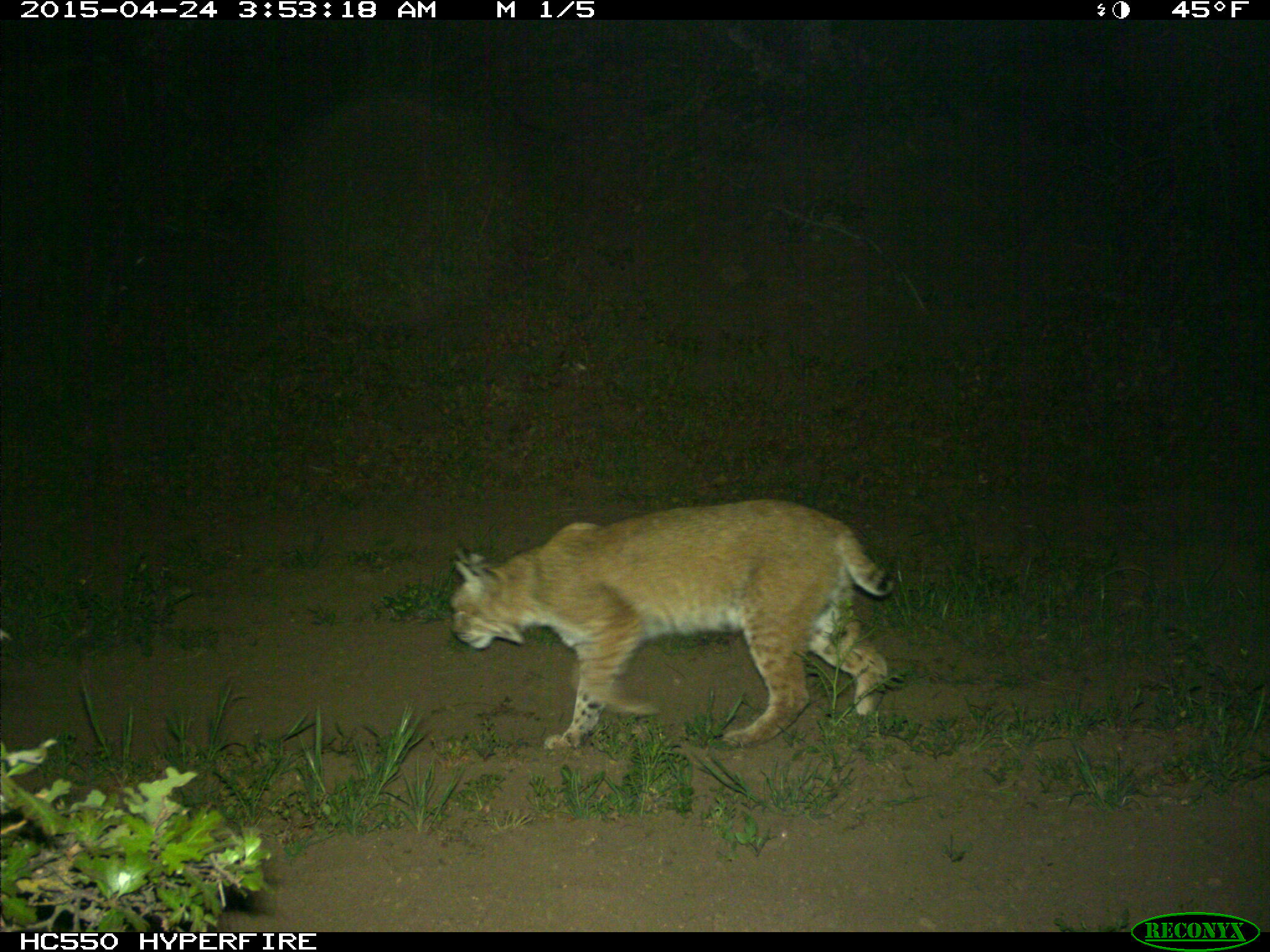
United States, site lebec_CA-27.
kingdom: Animalia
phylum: Chordata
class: Mammalia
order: Carnivora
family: Felidae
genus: Lynx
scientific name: Lynx rufus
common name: bobcat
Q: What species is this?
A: Lynx rufus (bobcat).